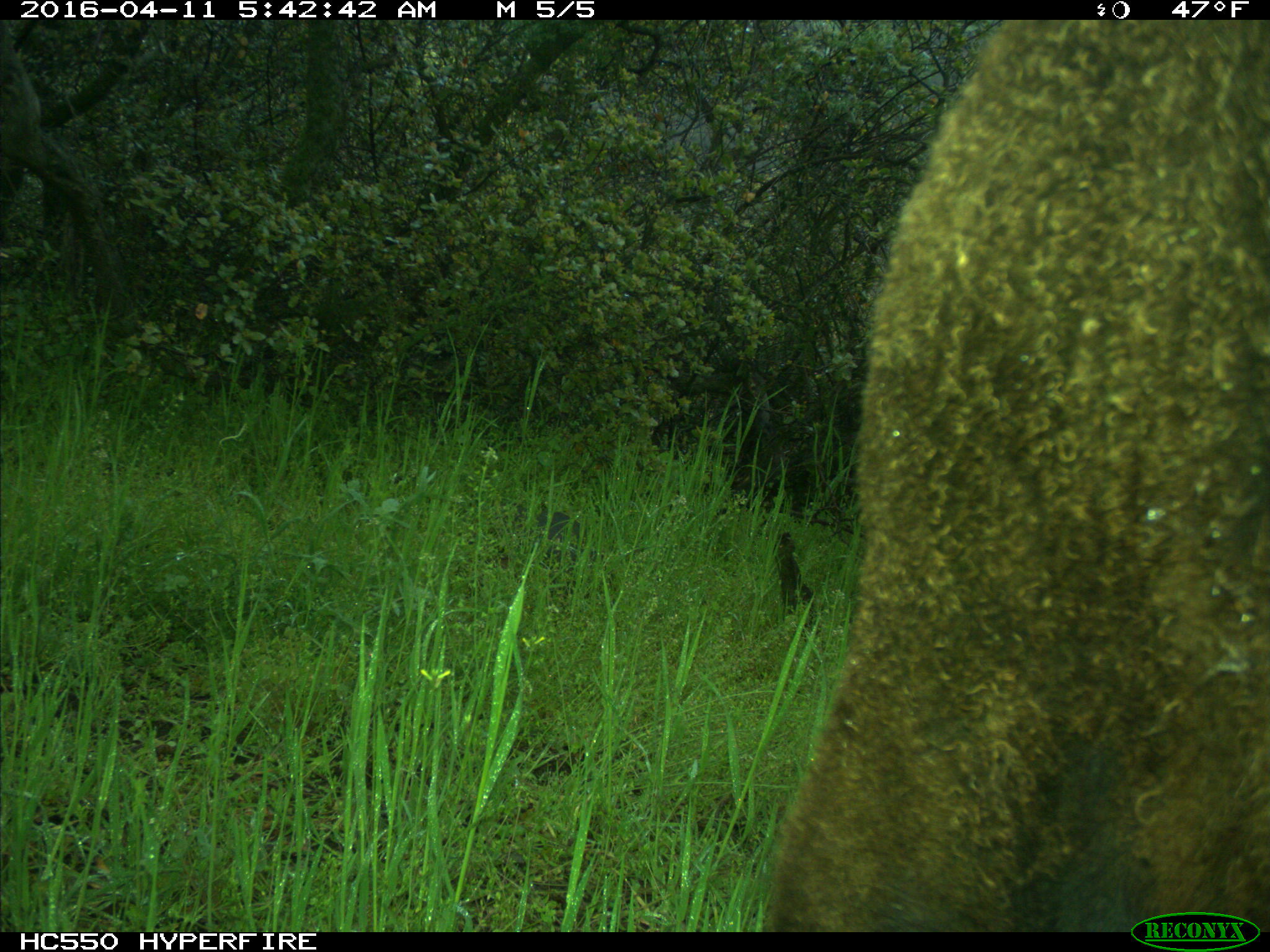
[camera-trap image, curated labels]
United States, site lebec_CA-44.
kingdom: Animalia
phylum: Chordata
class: Mammalia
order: Artiodactyla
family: Bovidae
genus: Bos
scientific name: Bos taurus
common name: domestic cow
Bos taurus (domestic cow).